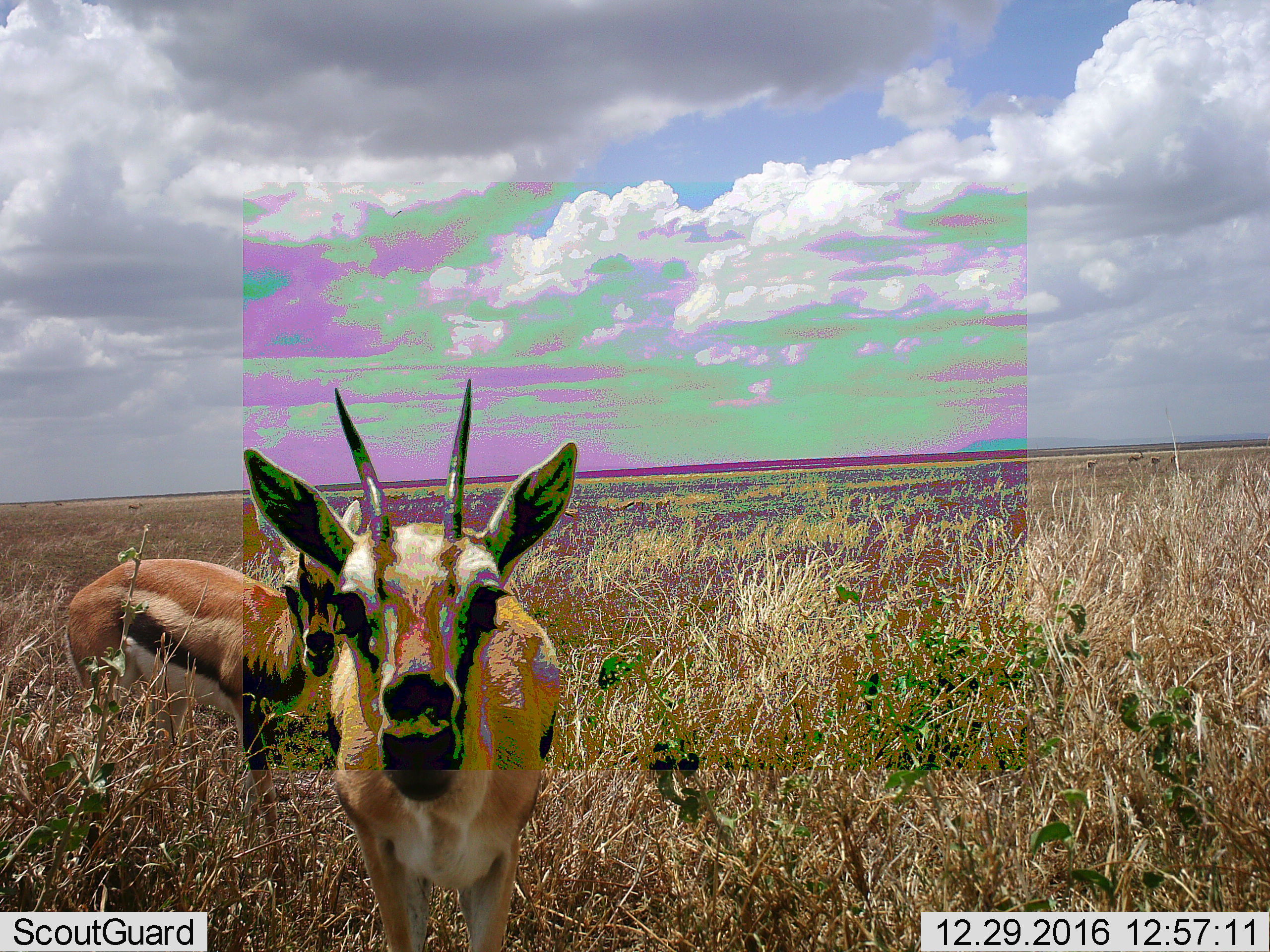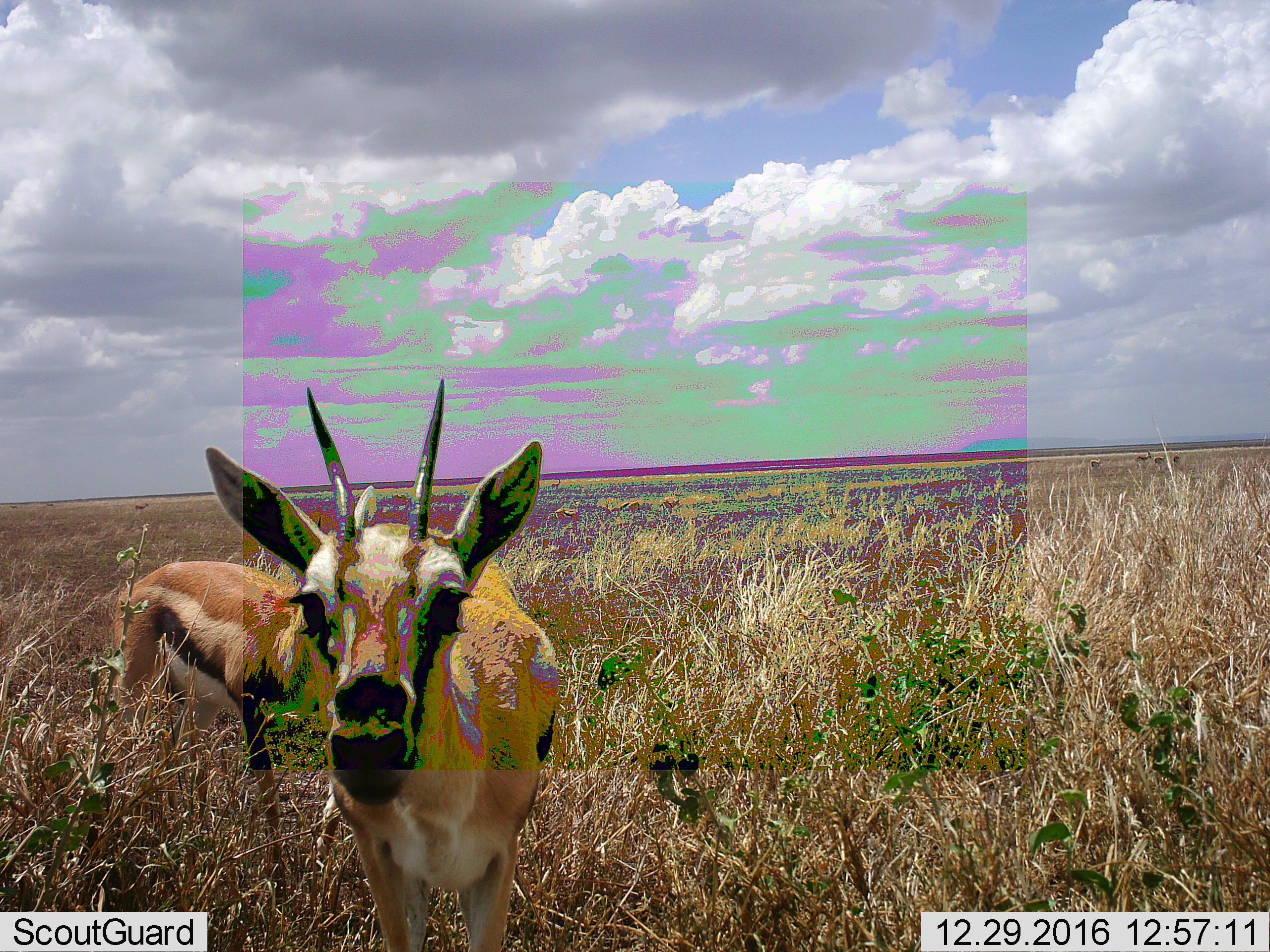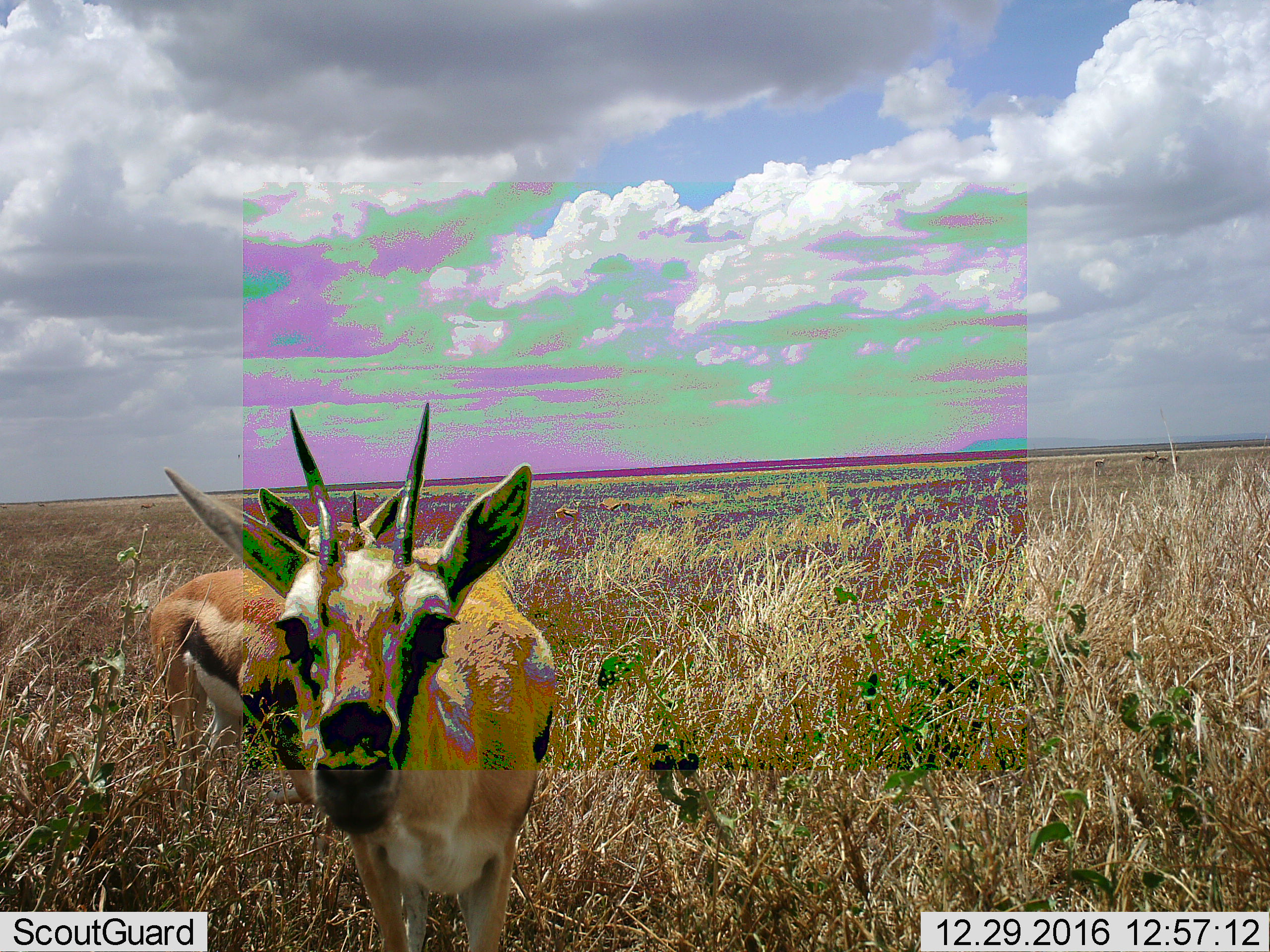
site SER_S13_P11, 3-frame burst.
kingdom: Animalia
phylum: Chordata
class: Mammalia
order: Artiodactyla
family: Bovidae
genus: Eudorcas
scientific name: Eudorcas thomsonii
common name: thomson's gazelle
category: gazellethomsons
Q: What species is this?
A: Gazellethomsons (thomson's gazelle) (Eudorcas thomsonii).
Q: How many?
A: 2.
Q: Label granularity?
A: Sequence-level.